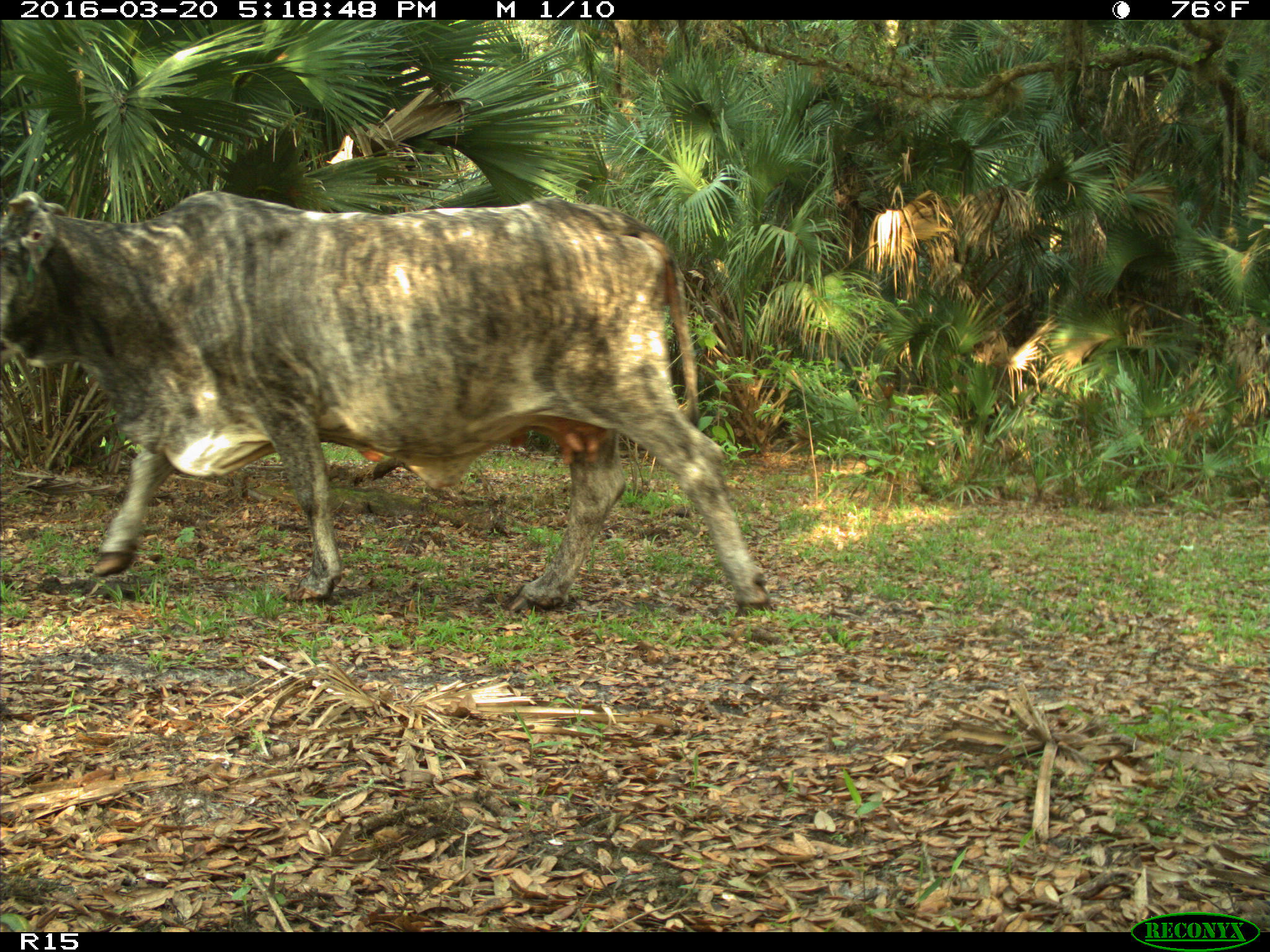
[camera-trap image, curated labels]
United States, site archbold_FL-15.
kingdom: Animalia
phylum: Chordata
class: Mammalia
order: Artiodactyla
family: Bovidae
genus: Bos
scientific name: Bos taurus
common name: domestic cow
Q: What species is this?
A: Bos taurus (domestic cow).